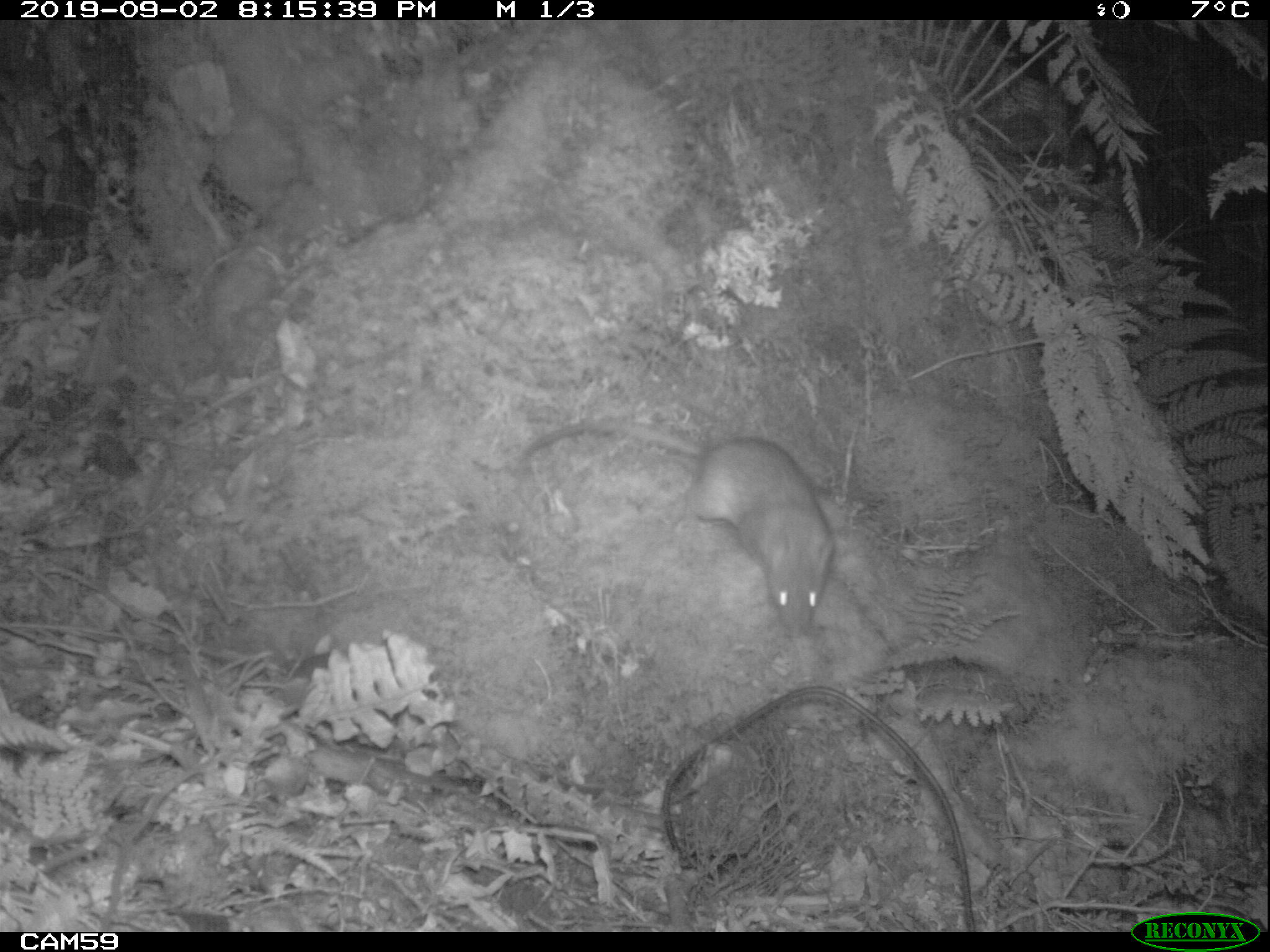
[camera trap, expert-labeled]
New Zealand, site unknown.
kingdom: Animalia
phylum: Chordata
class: Mammalia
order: Rodentia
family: Muridae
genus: Rattus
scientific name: Rattus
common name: rat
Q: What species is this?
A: Rat (Rattus).